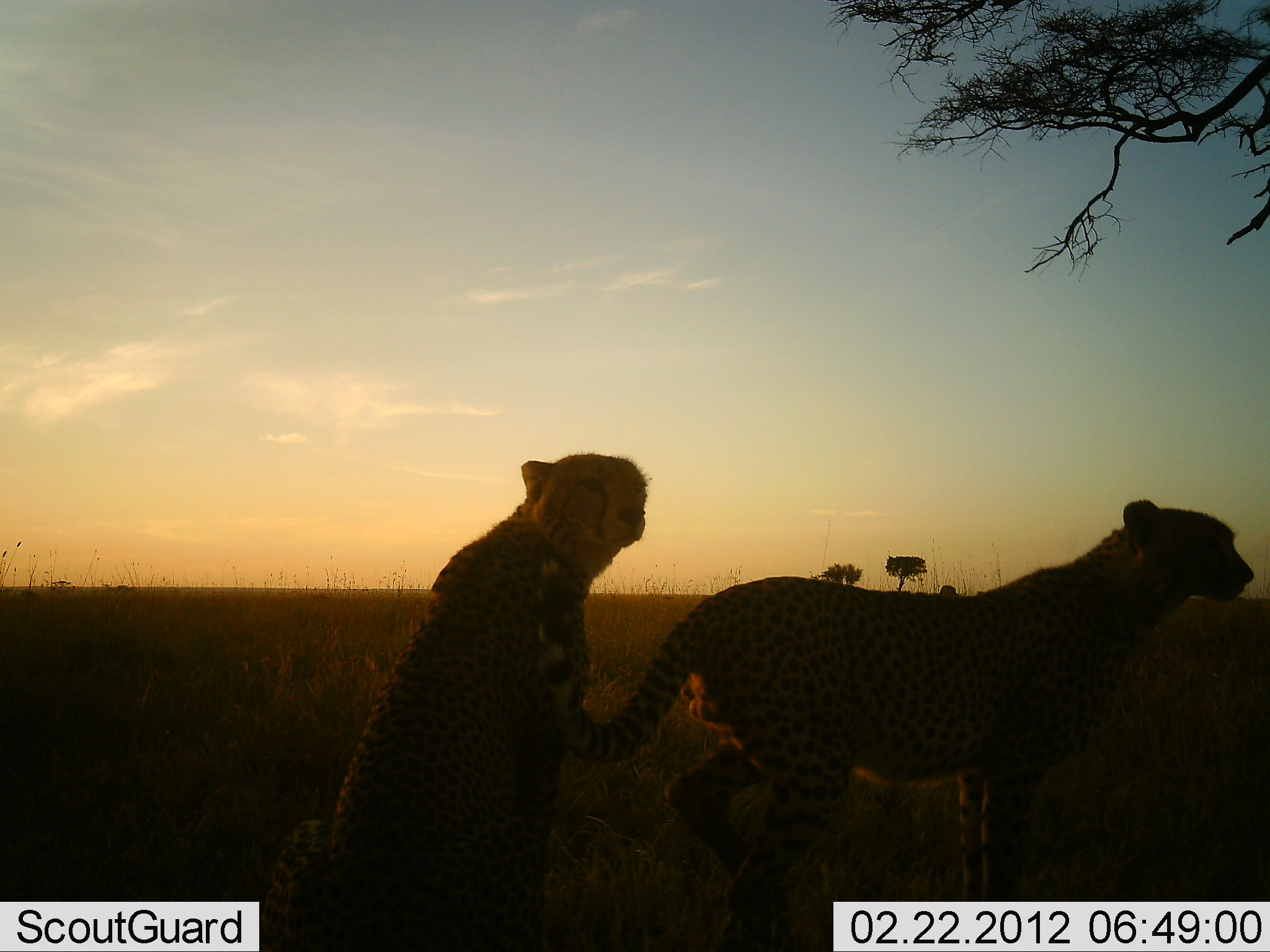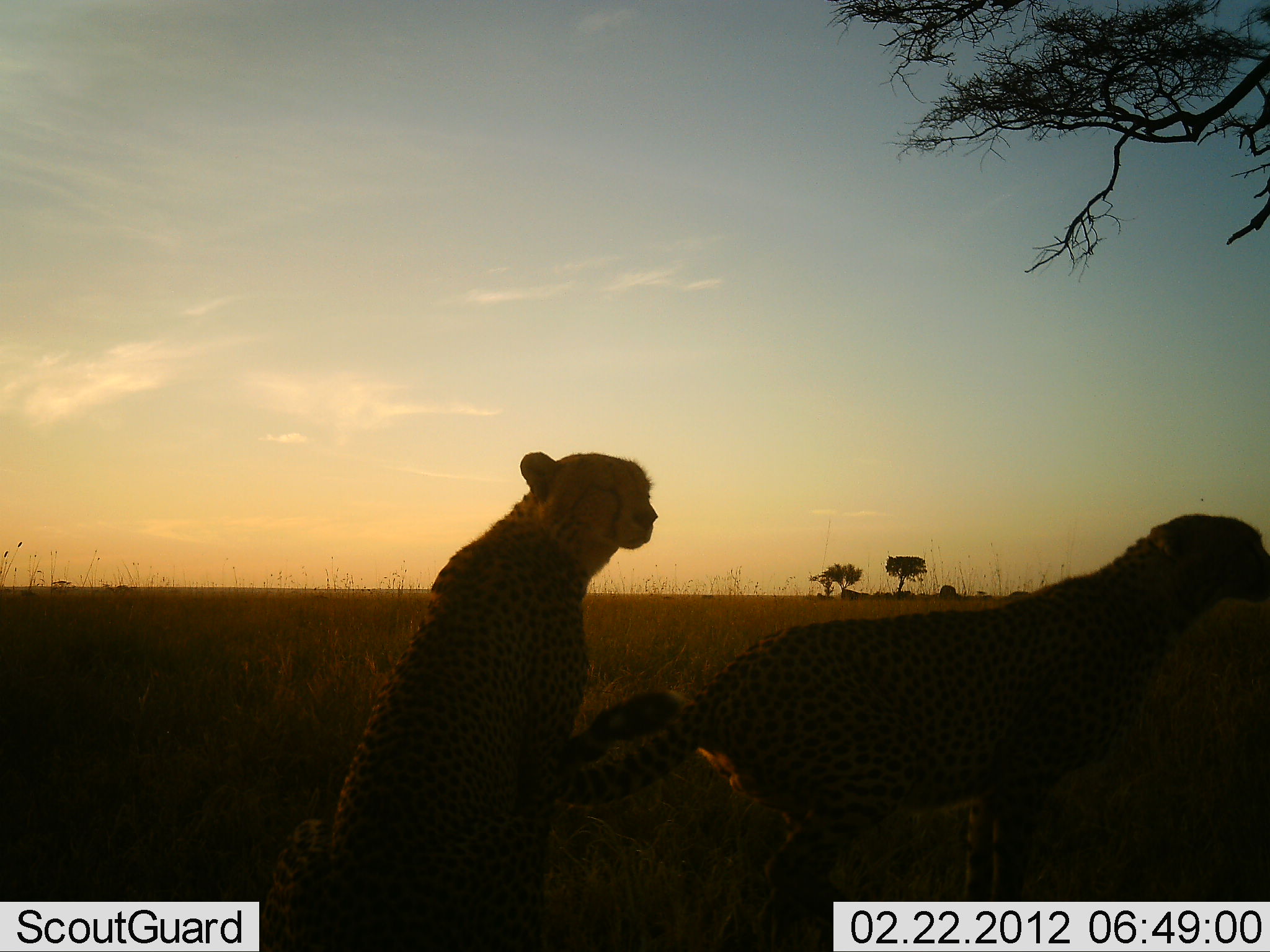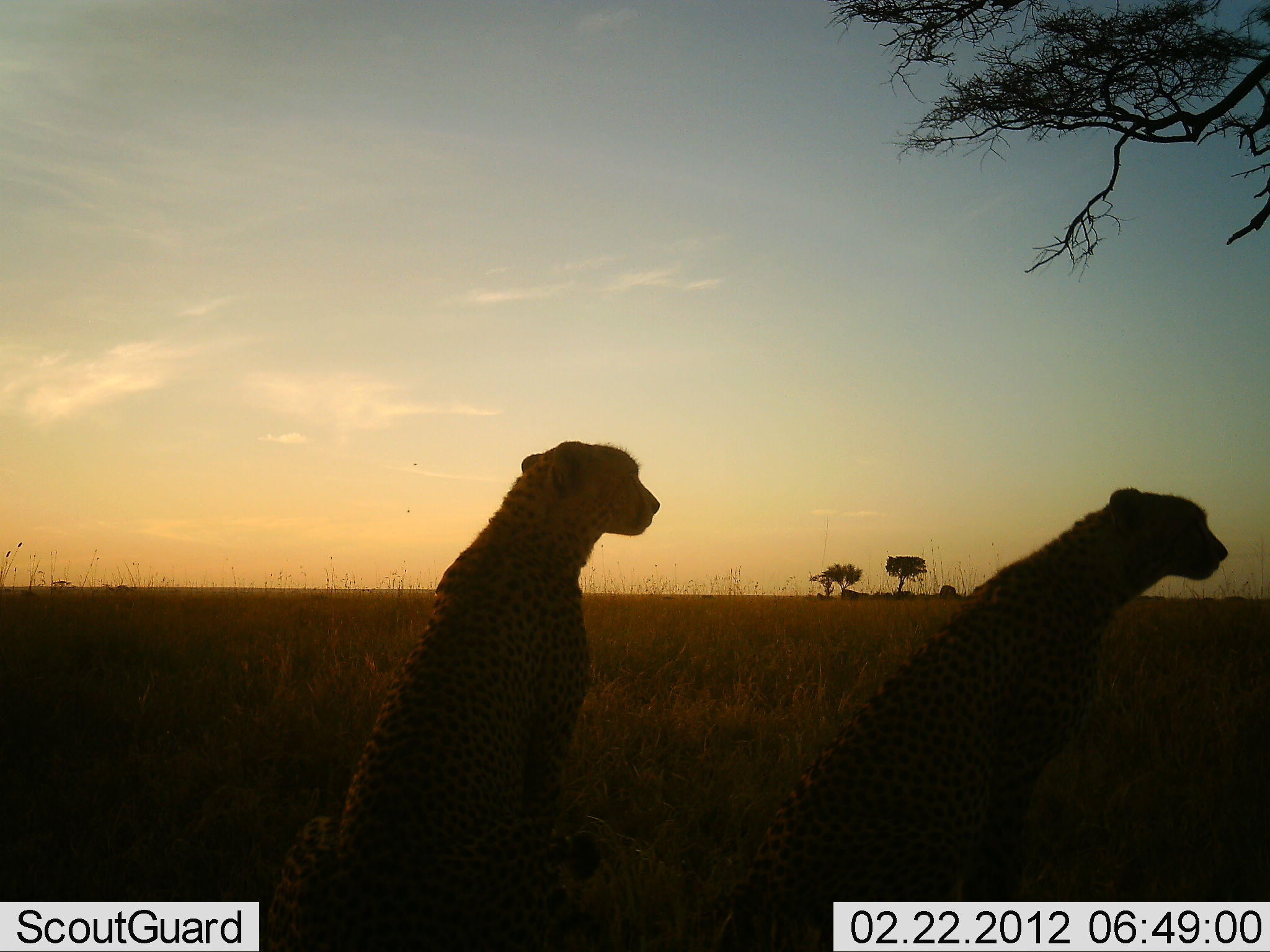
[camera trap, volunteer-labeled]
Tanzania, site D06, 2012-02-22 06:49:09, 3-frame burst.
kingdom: Animalia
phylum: Chordata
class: Mammalia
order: Carnivora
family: Felidae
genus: Acinonyx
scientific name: Acinonyx jubatus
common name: cheetah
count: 2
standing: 25%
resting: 92%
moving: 25%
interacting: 0%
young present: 0%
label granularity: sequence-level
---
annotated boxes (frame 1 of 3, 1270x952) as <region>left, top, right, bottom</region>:
animal: <region>531, 495, 1256, 902</region>; <region>259, 452, 647, 952</region>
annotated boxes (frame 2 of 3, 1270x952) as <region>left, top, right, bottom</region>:
animal: <region>558, 514, 1270, 902</region>; <region>271, 444, 686, 952</region>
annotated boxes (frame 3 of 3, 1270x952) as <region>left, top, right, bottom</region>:
animal: <region>716, 485, 1230, 952</region>; <region>259, 442, 663, 952</region>